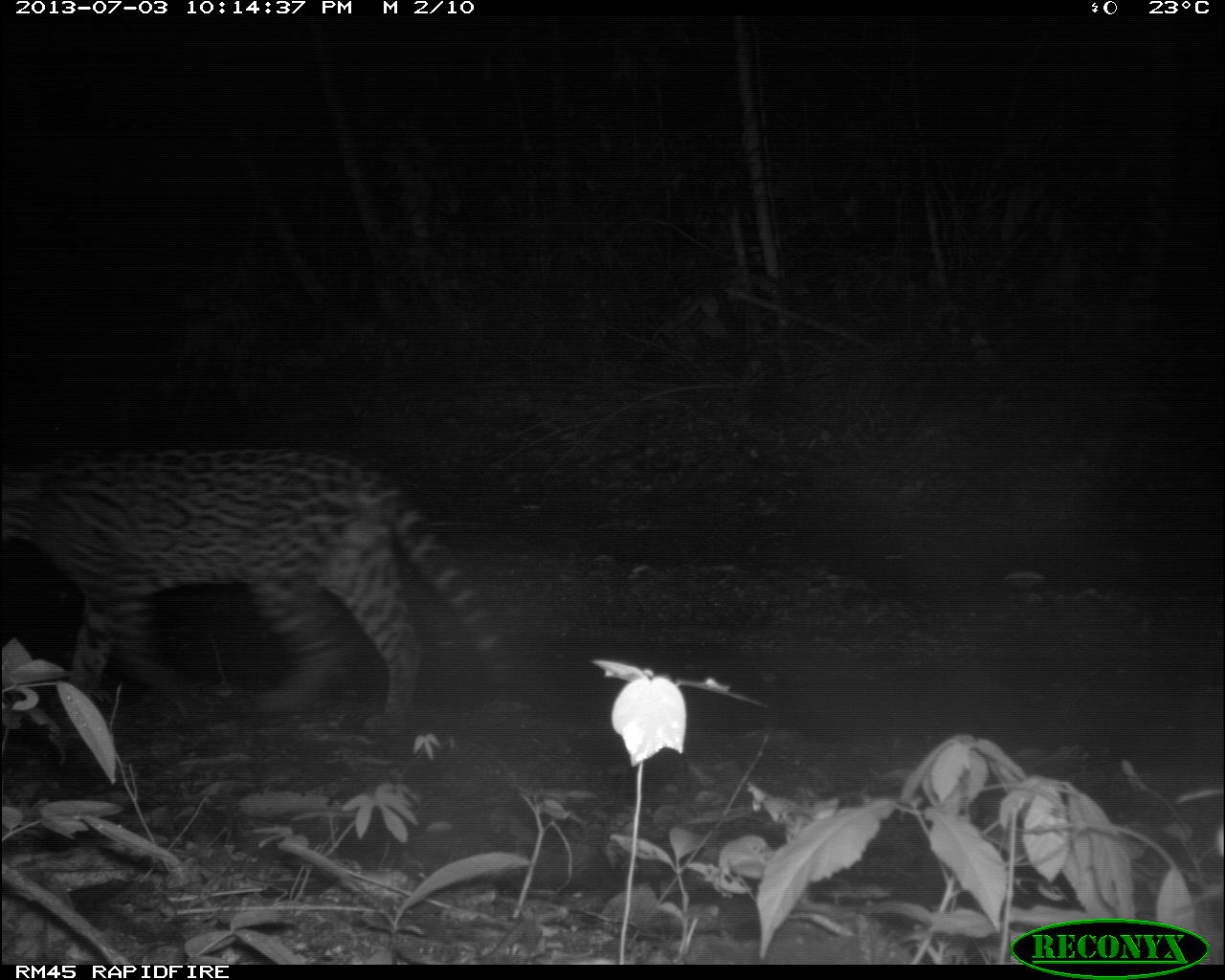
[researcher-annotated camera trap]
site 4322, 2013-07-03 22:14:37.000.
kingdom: Animalia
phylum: Chordata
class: Mammalia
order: Carnivora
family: Felidae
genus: Leopardus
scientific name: Leopardus pardalis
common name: ocelot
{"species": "Leopardus pardalis (ocelot)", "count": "1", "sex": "female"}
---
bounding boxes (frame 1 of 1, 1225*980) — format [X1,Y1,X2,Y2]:
leopardus pardalis: [0,438,519,737]